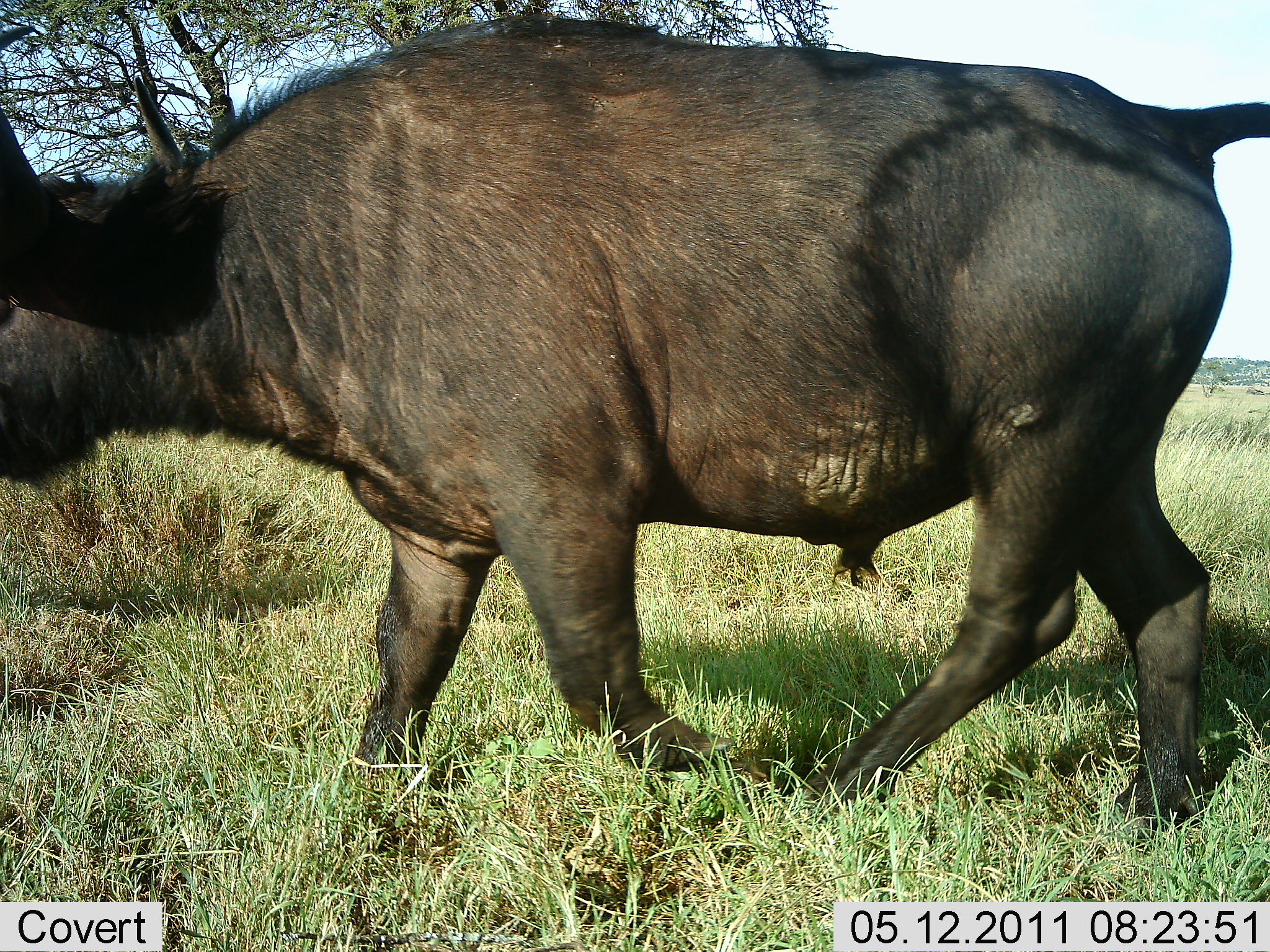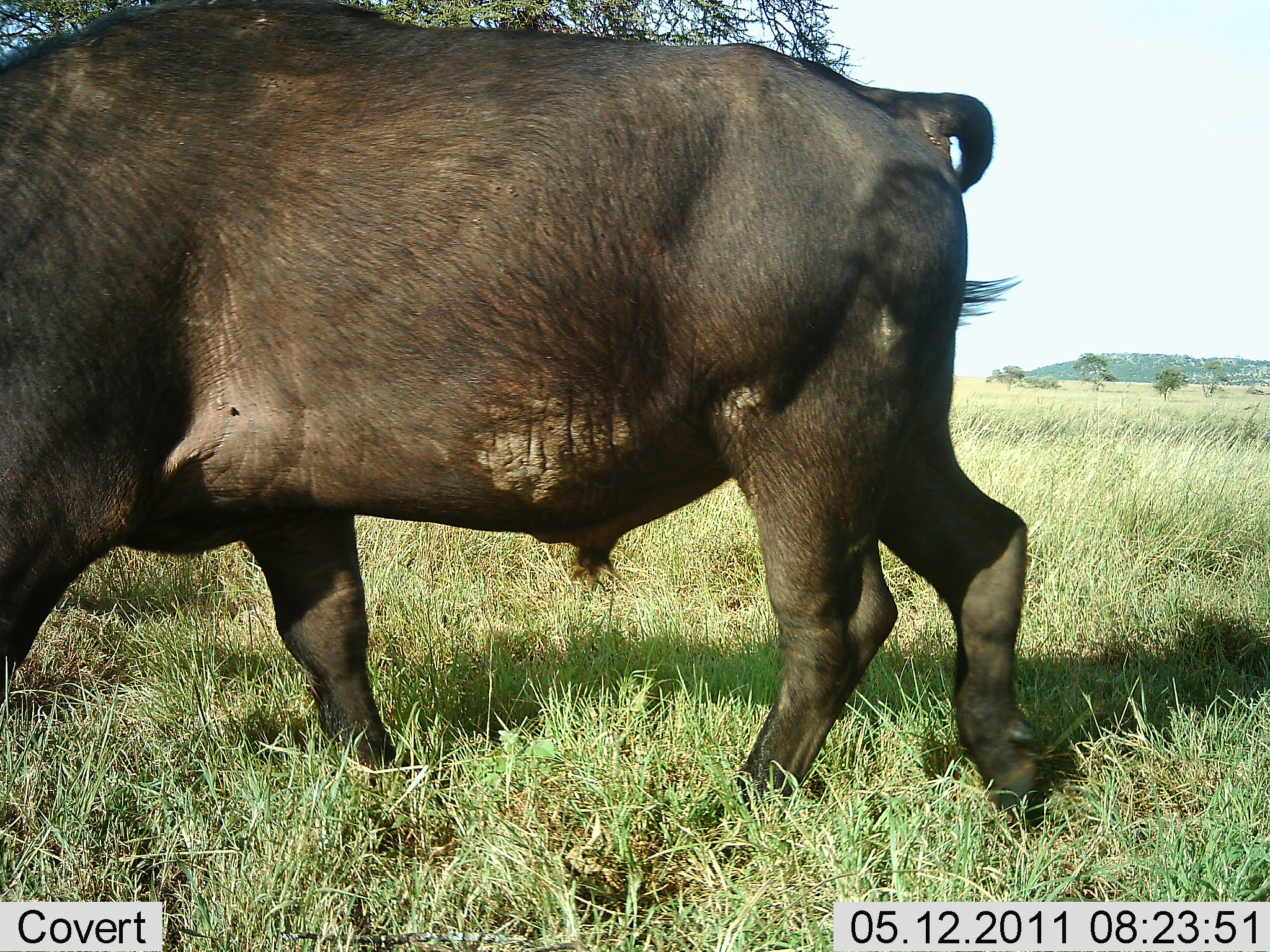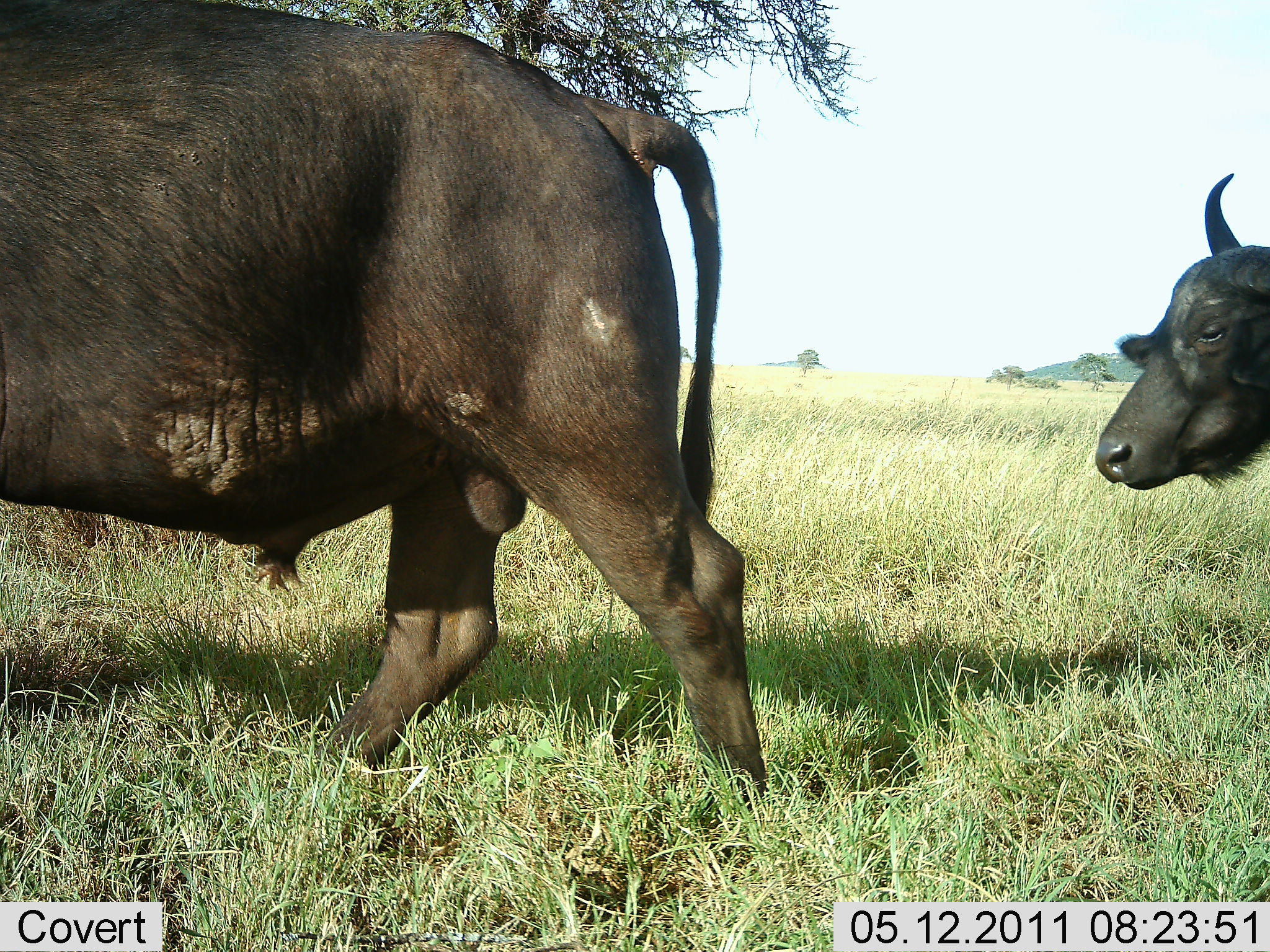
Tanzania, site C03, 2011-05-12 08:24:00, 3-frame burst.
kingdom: Animalia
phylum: Chordata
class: Mammalia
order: Artiodactyla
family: Bovidae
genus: Syncerus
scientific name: Syncerus caffer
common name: cape buffalo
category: buffalo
Buffalo (cape buffalo) (Syncerus caffer), count 2. Behavior (volunteer vote fractions): standing 0%, resting 0%, moving 100%, interacting 0%. Young present (vote fraction): 8%. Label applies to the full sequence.